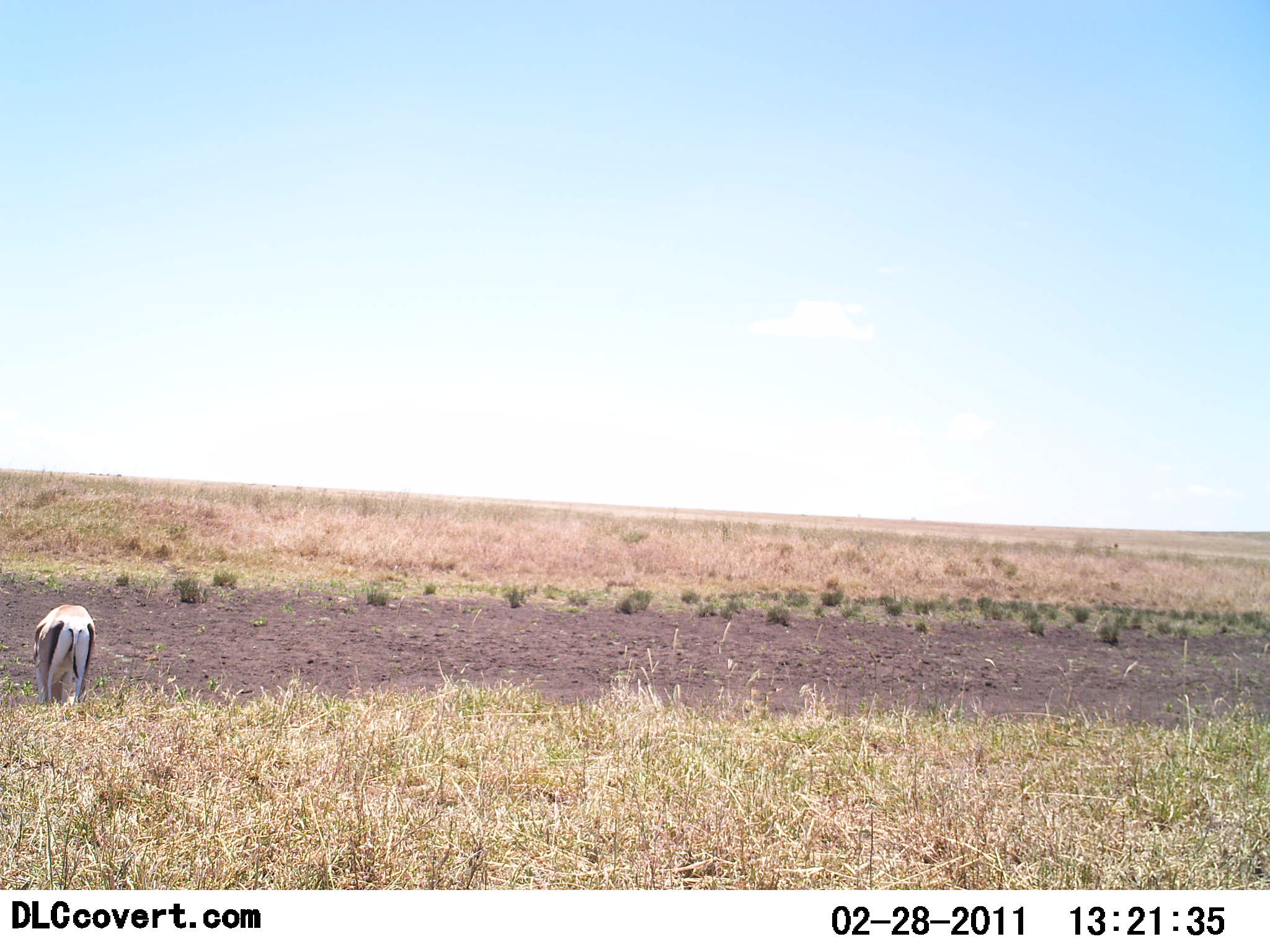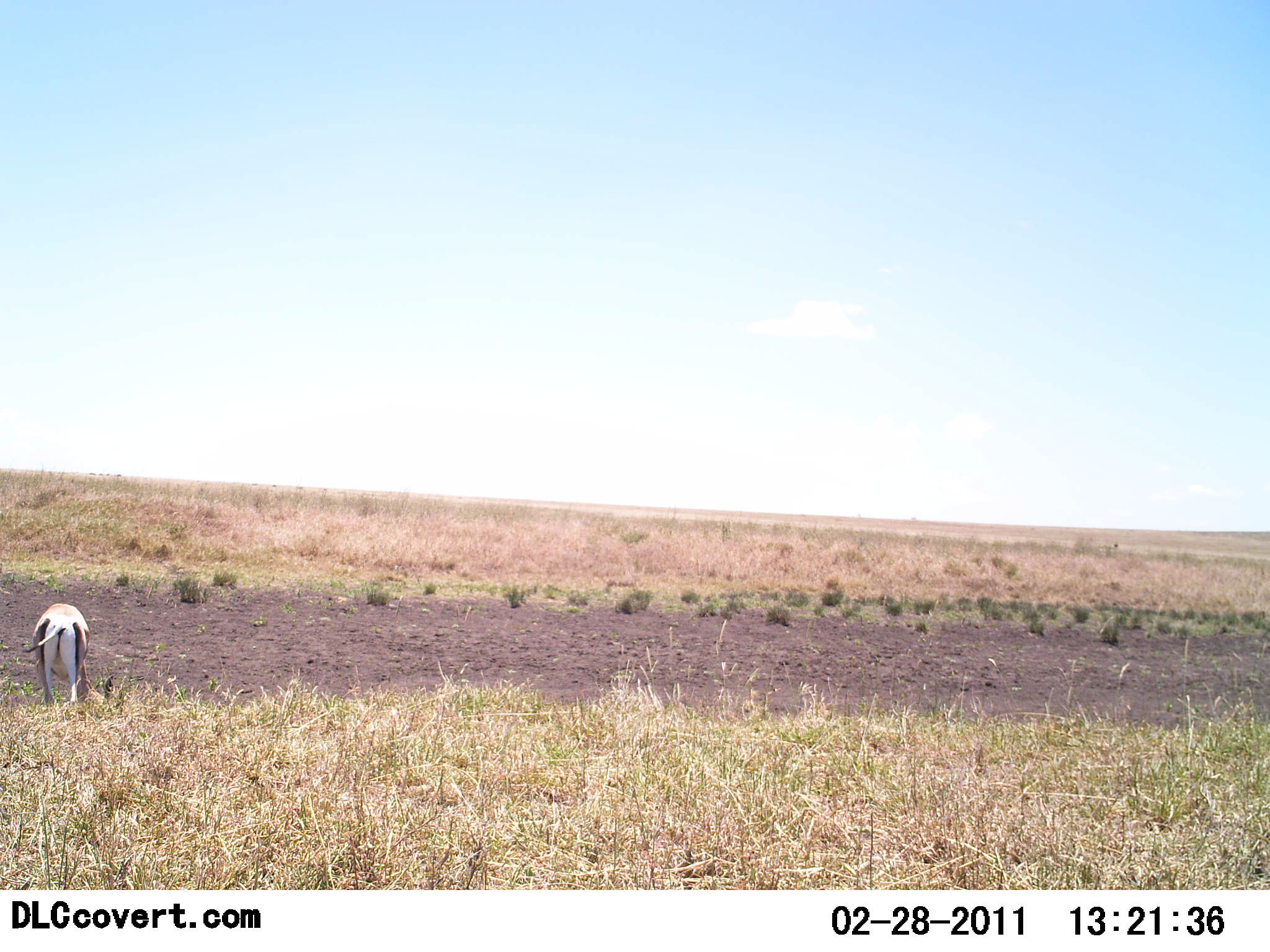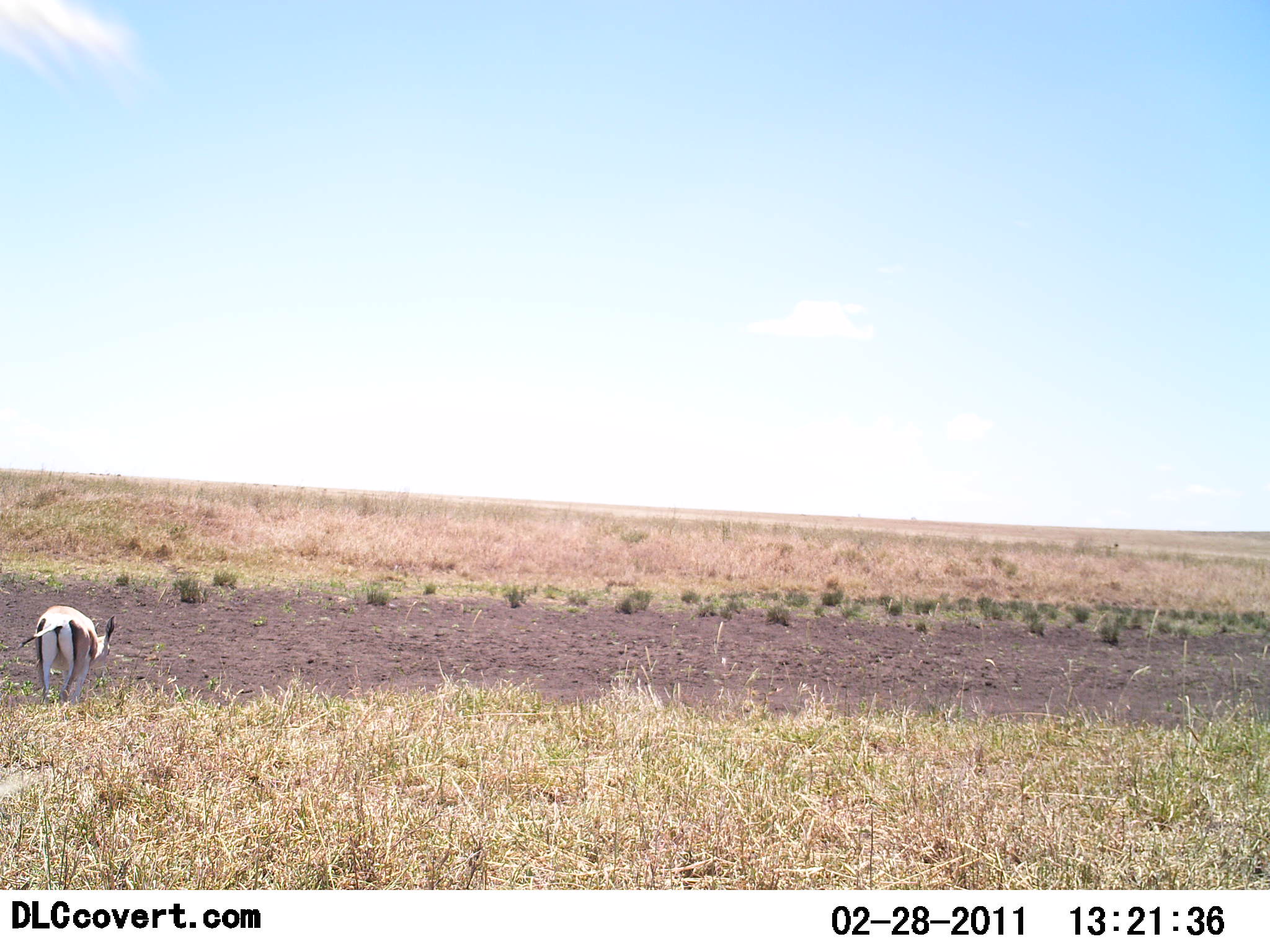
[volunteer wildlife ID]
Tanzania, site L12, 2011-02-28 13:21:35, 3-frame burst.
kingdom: Animalia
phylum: Chordata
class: Mammalia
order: Artiodactyla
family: Bovidae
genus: Nanger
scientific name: Nanger granti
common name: grant's gazelle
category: gazellegrants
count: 1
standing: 36%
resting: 0%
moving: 0%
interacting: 0%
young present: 0%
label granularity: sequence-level